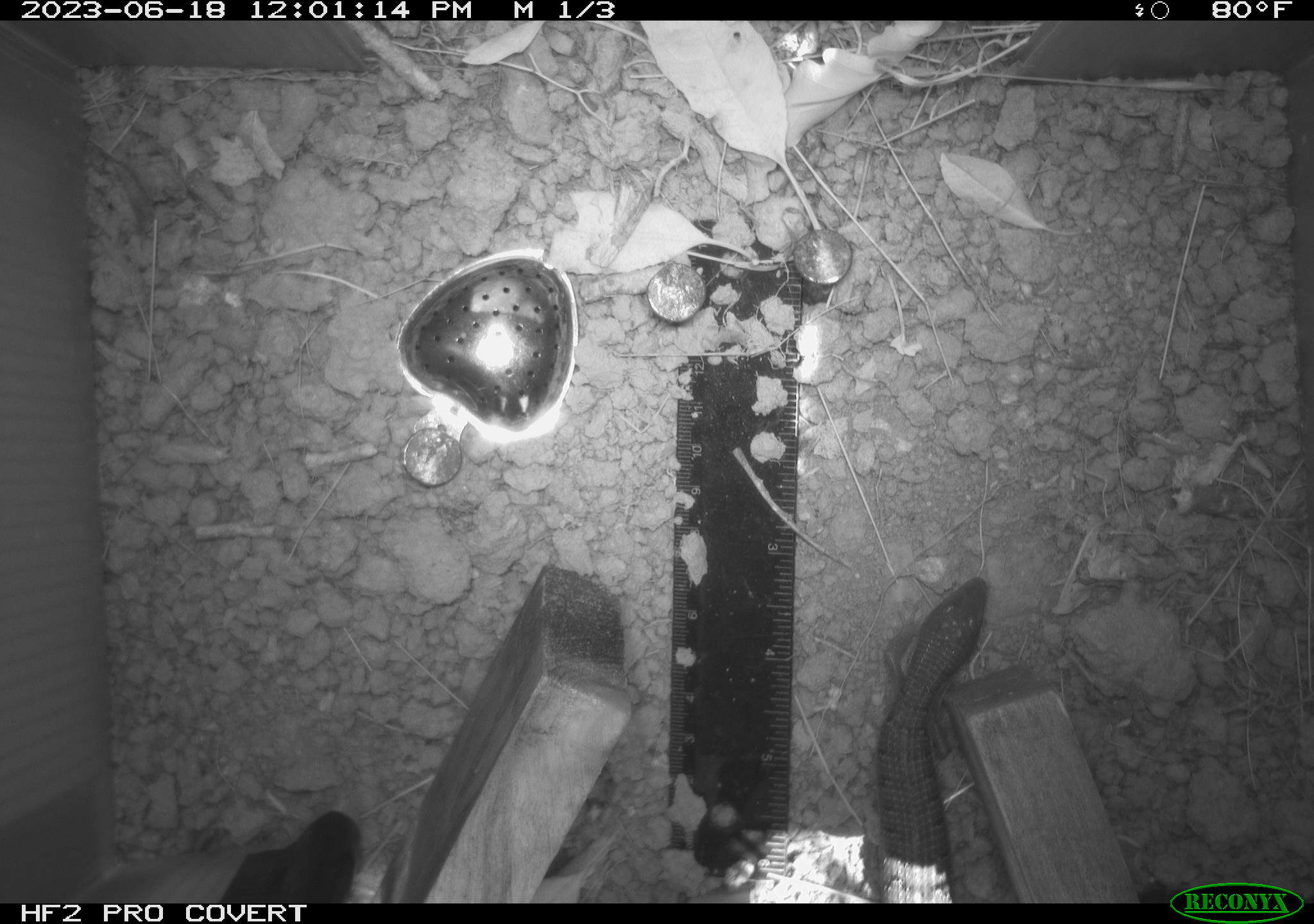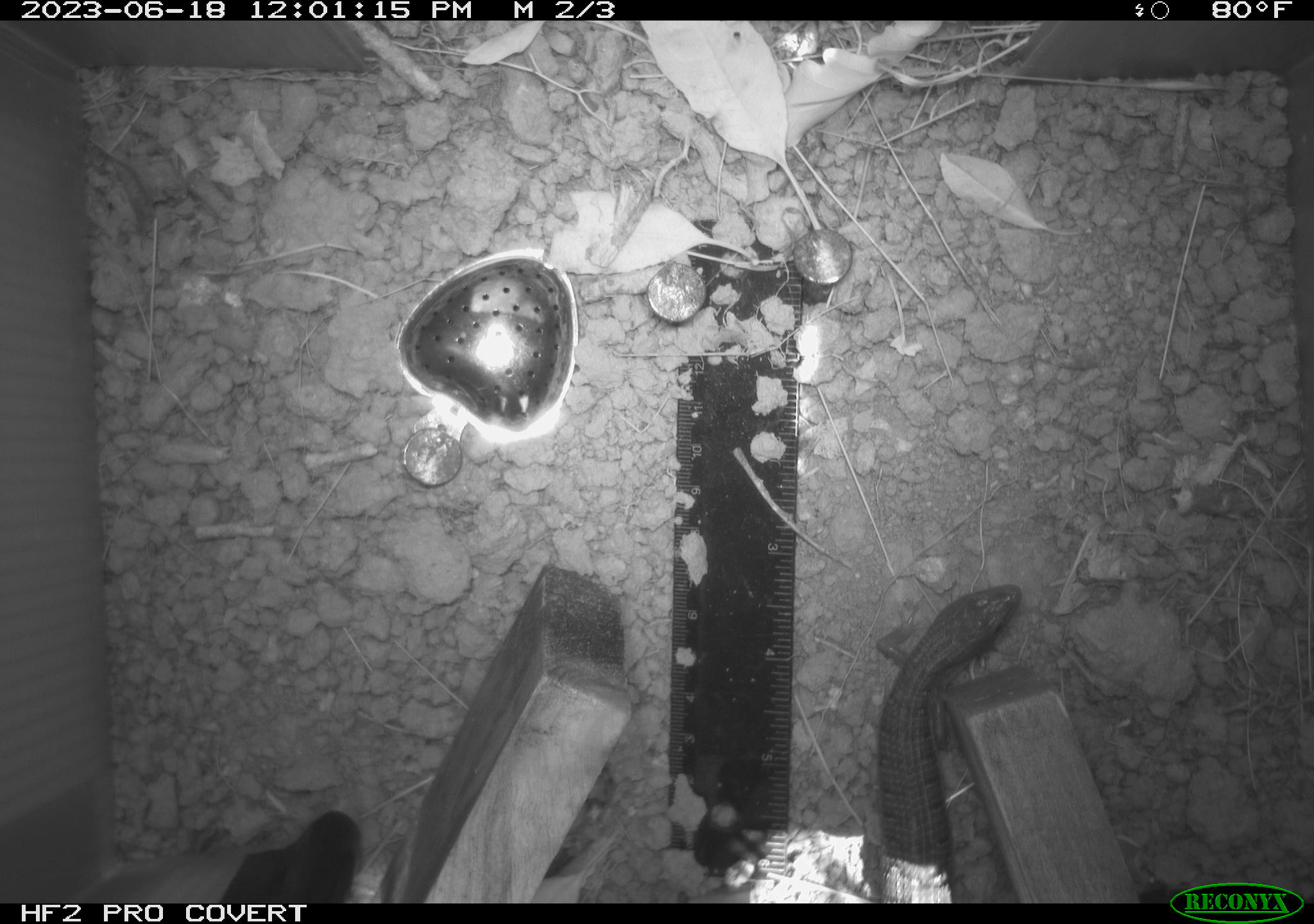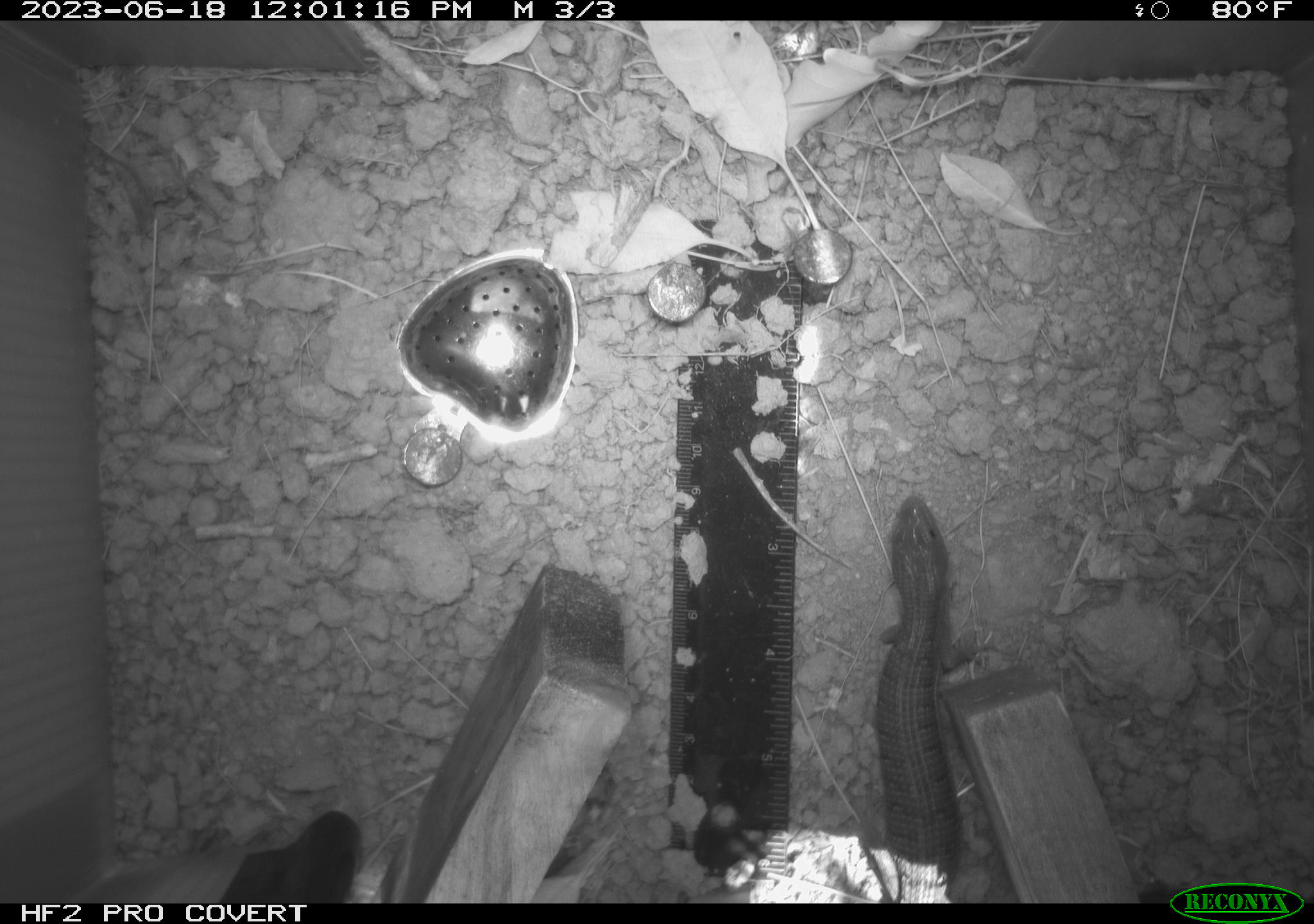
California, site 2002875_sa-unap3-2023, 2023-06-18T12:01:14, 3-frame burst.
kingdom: Animalia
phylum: Chordata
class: Reptilia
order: Squamata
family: Phrynosomatidae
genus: Sceloporus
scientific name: Sceloporus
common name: spiny lizards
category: sceloporus species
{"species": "sceloporus species (spiny lizards) (Sceloporus)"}